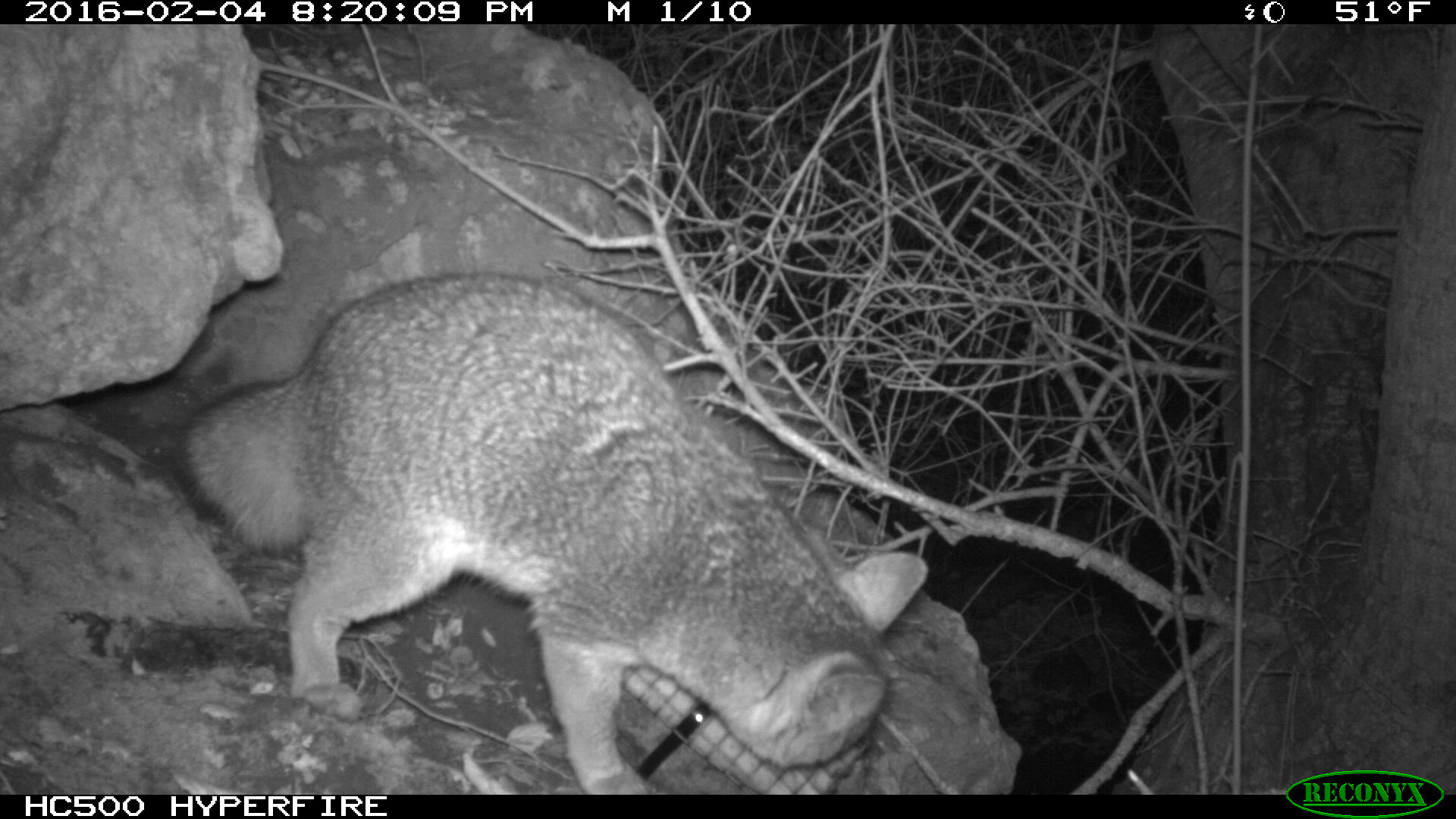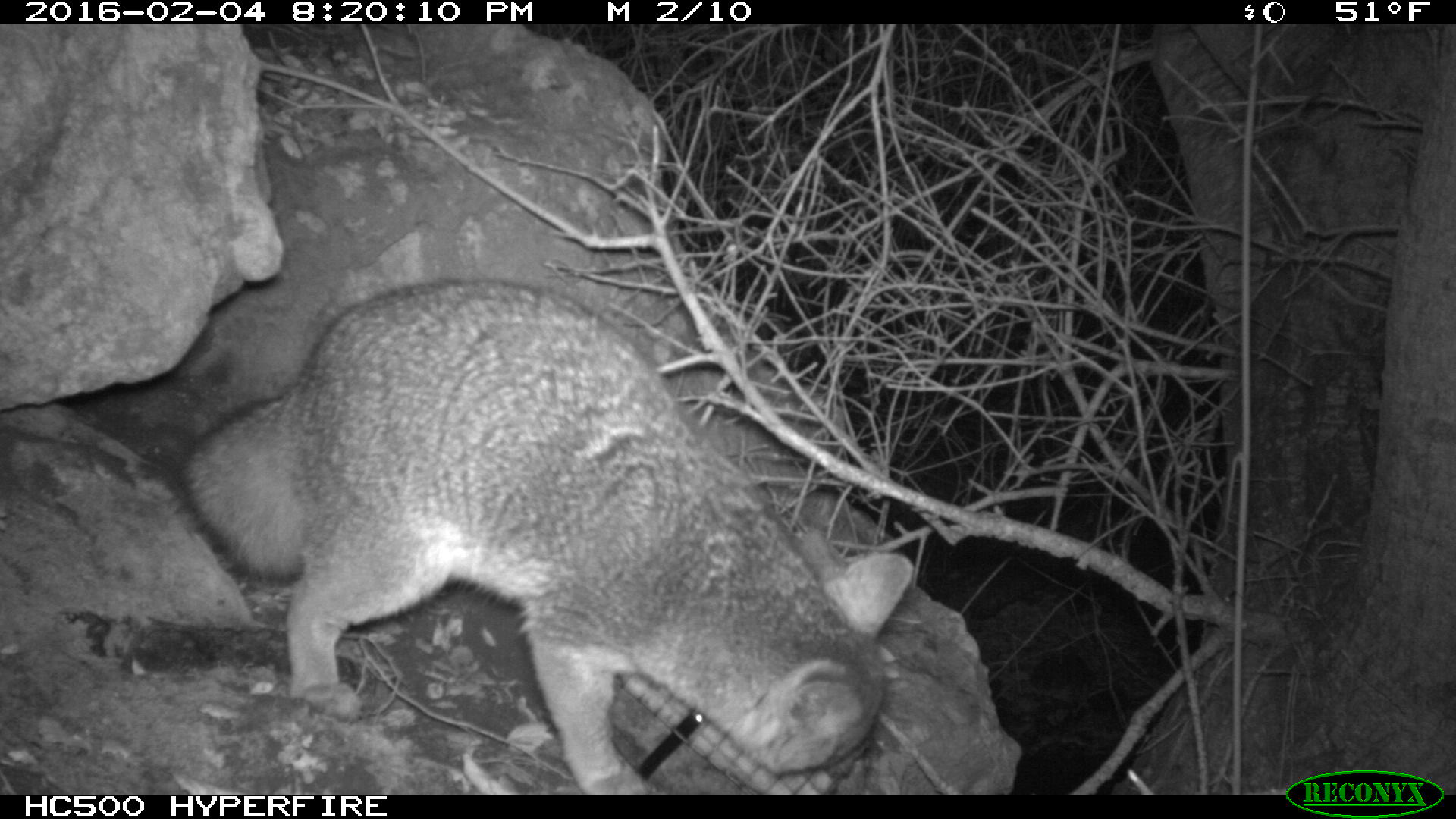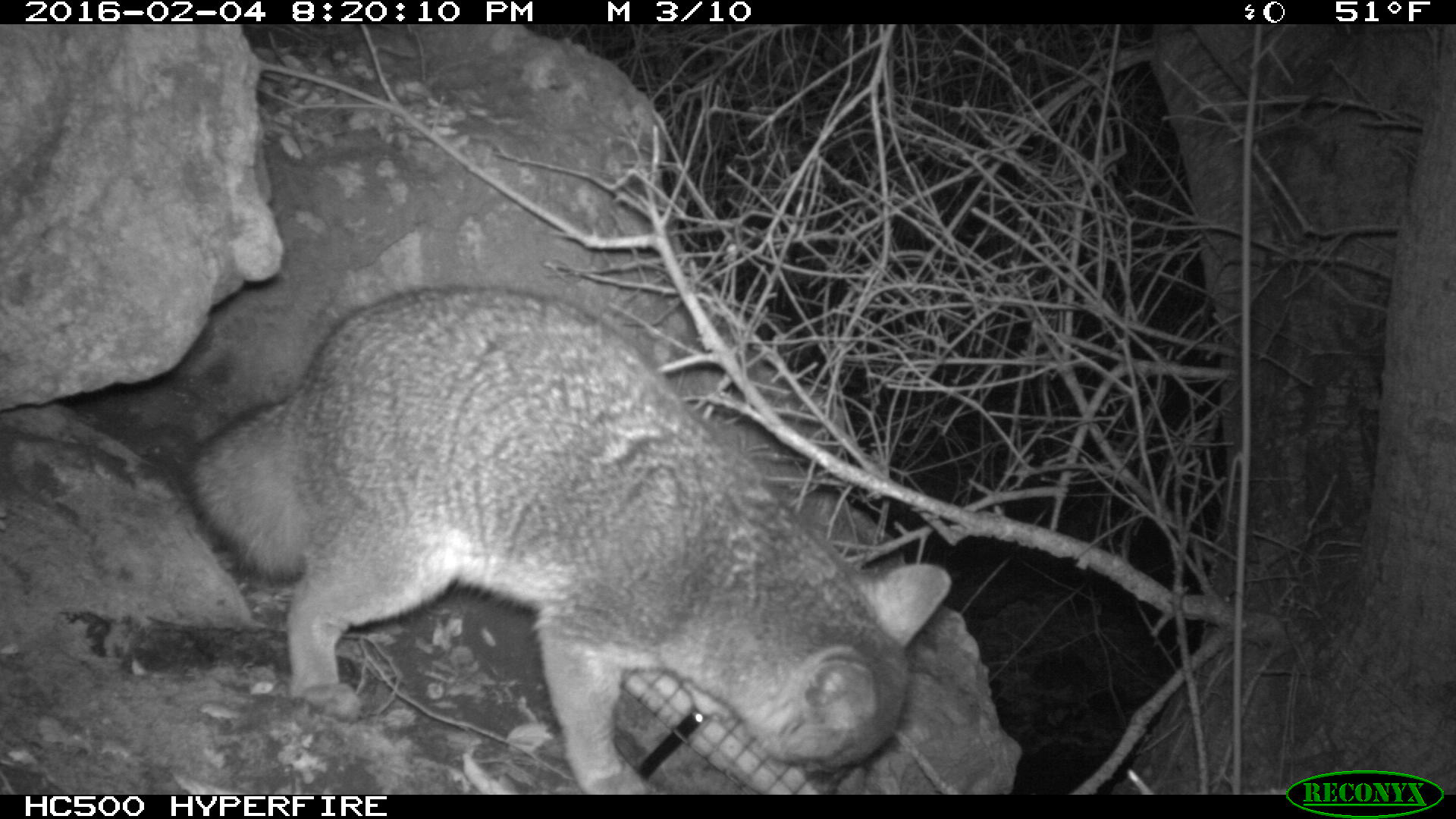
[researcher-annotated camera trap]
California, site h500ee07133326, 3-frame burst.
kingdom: Animalia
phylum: Chordata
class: Mammalia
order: Carnivora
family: Canidae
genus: Urocyon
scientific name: Urocyon littoralis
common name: island fox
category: fox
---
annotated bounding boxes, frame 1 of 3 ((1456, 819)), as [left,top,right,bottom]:
fox: [172,272,930,795]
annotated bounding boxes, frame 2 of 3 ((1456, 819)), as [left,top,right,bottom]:
fox: [180,278,911,794]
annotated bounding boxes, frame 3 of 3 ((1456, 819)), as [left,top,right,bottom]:
fox: [182,280,952,794]